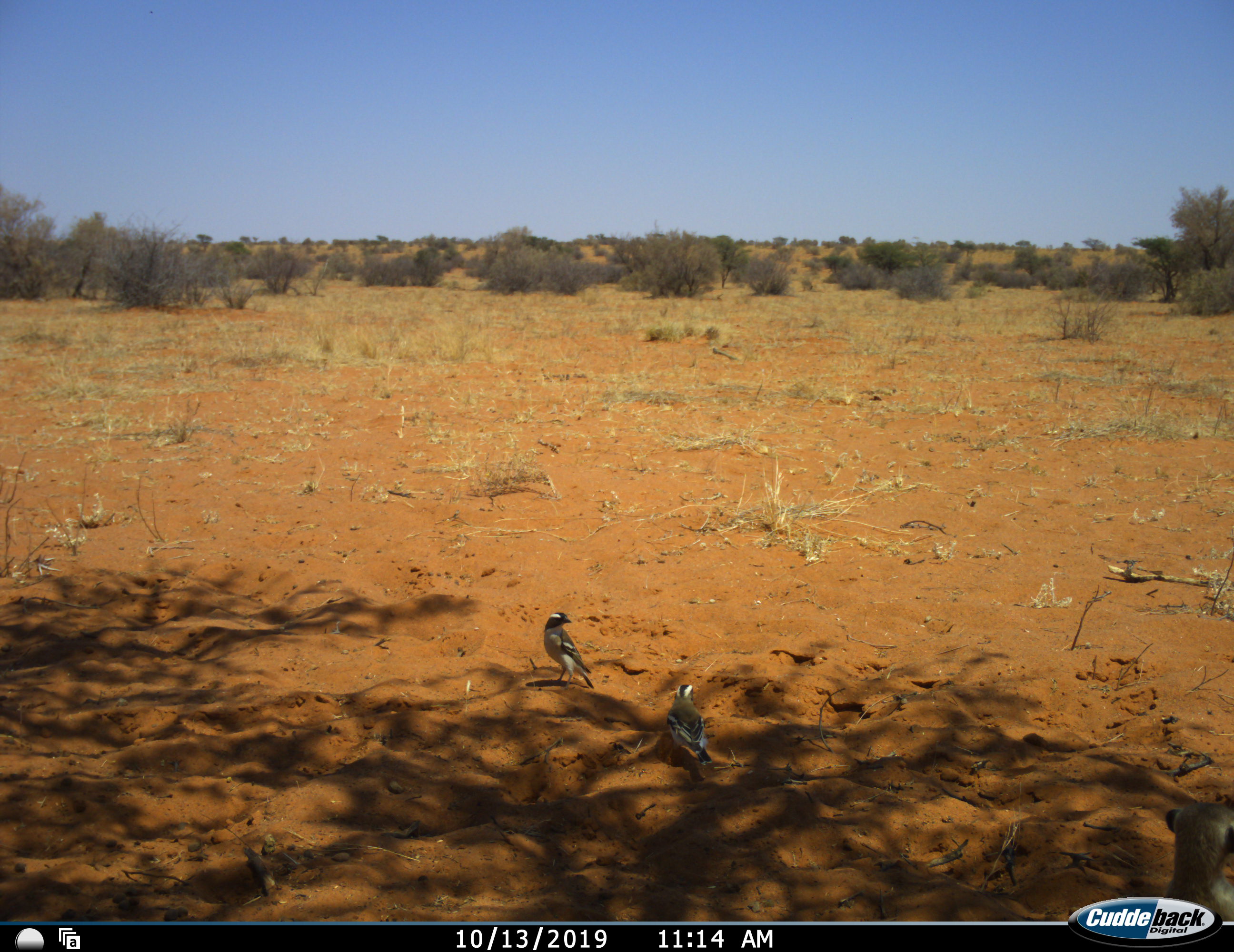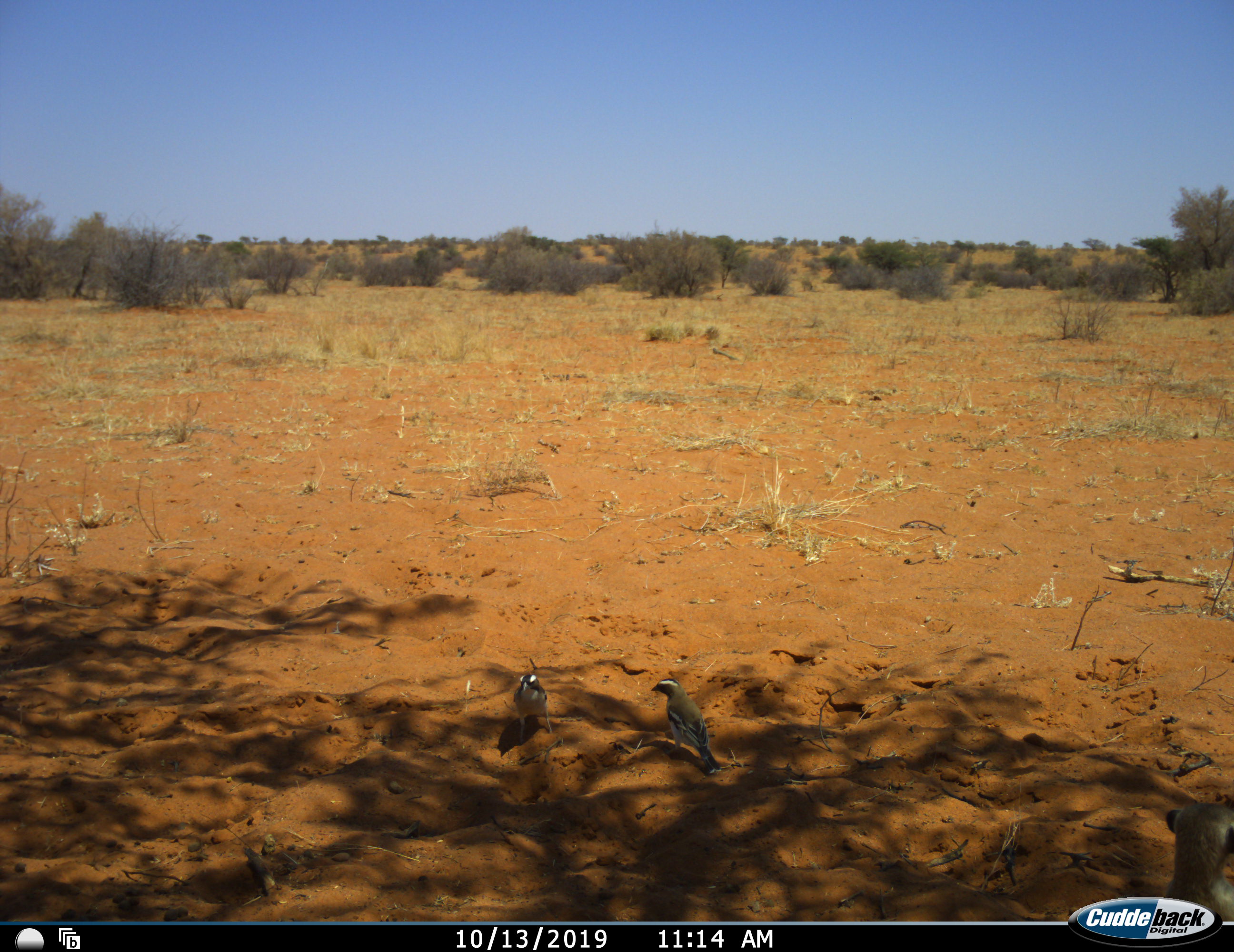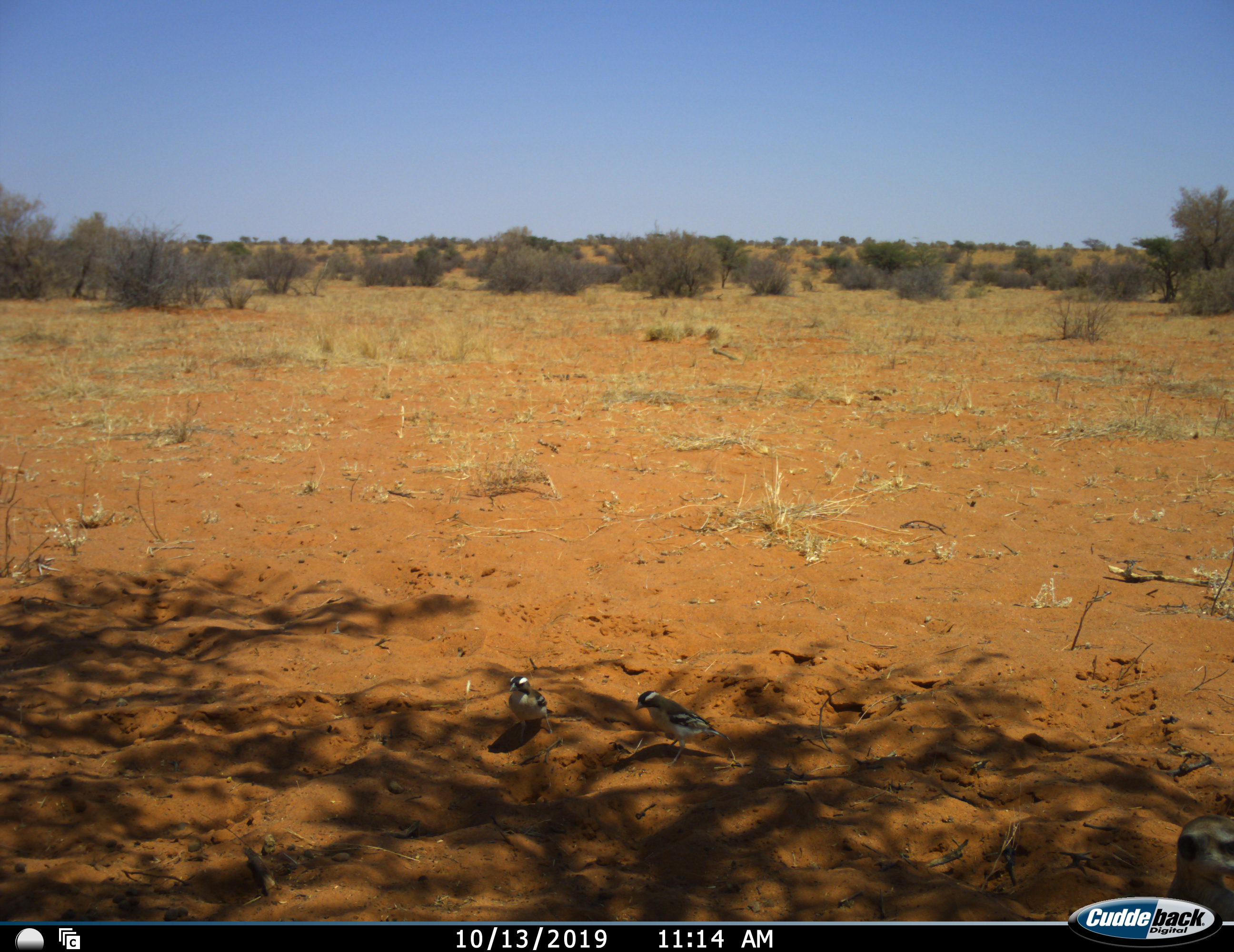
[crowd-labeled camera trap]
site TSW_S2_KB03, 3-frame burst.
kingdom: Animalia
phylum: Chordata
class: Aves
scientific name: Aves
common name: bird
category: birdother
Birdother (bird) (Aves), count 2. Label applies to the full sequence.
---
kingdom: Animalia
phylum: Chordata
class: Mammalia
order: Carnivora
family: Herpestidae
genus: Suricata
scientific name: Suricata suricatta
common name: meerkat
Meerkat (Suricata suricatta), count 1. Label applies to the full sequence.